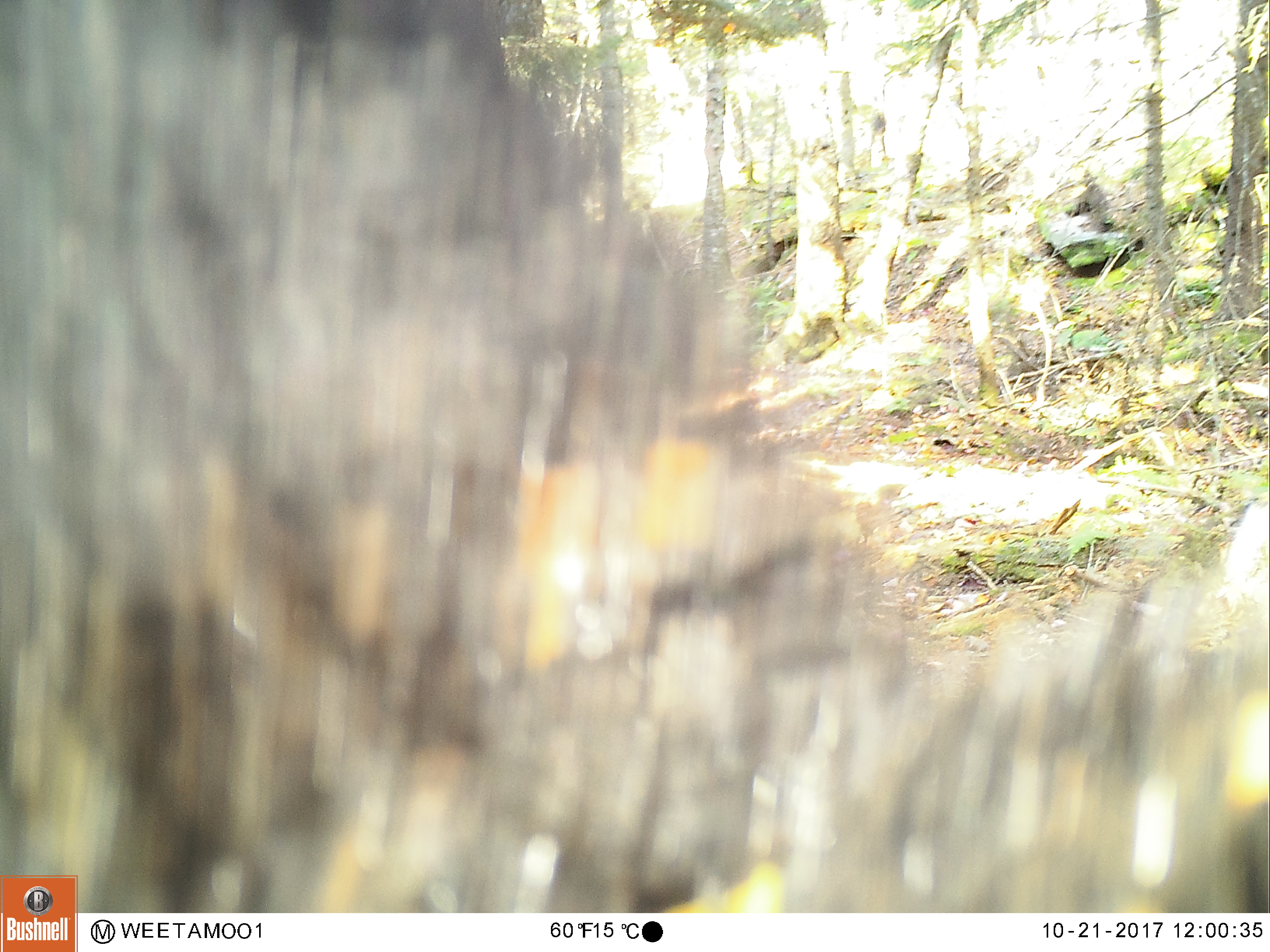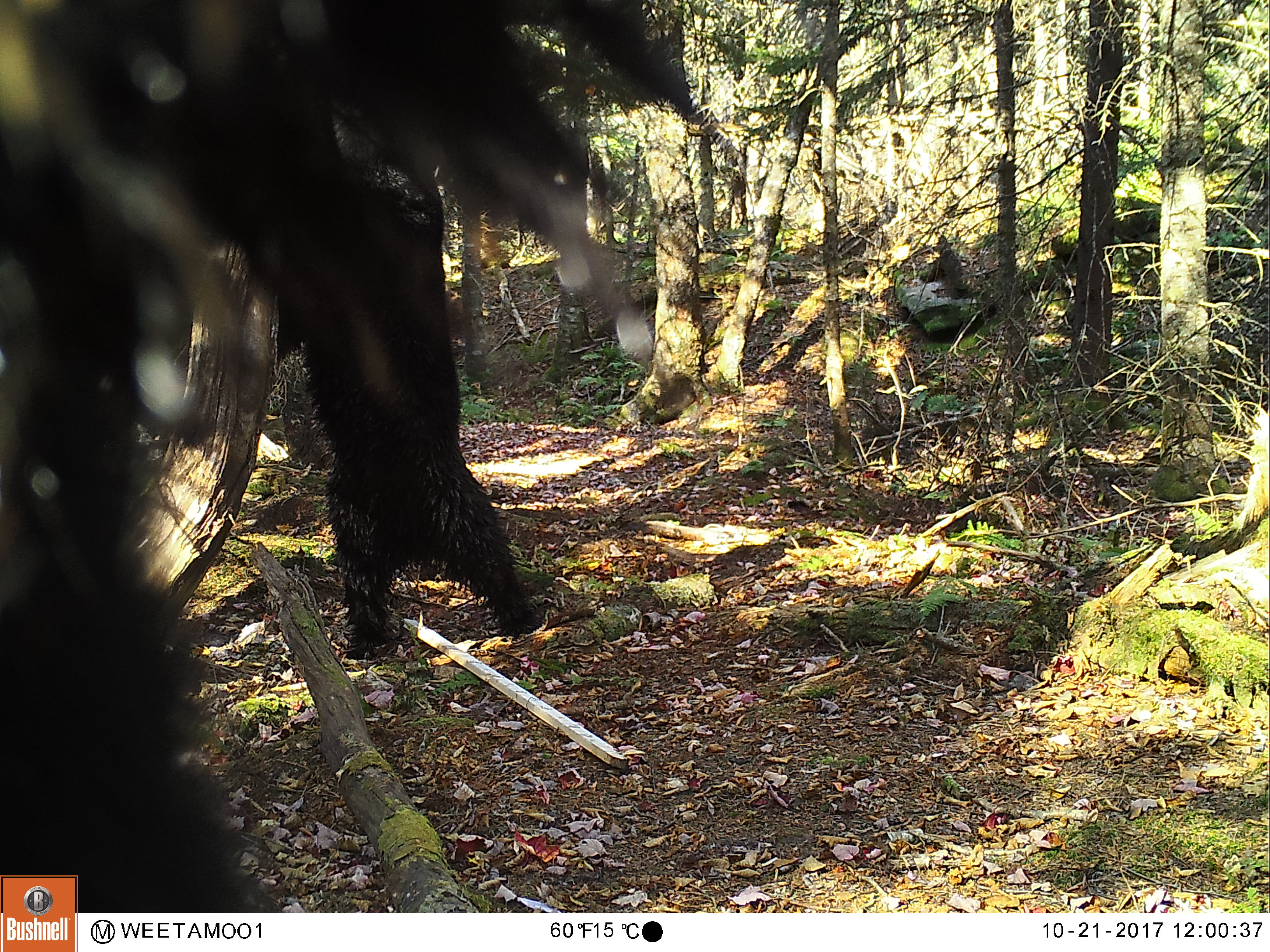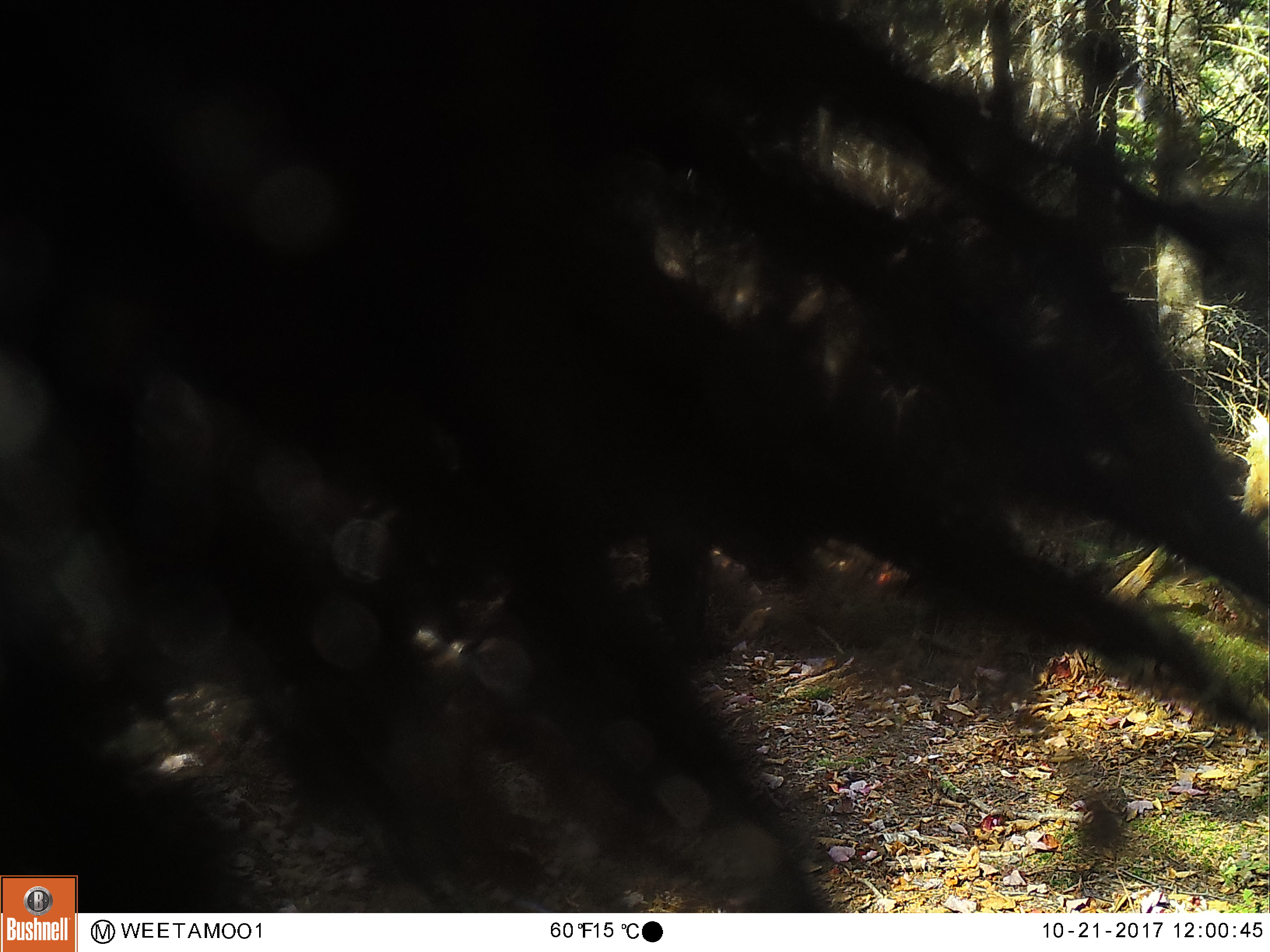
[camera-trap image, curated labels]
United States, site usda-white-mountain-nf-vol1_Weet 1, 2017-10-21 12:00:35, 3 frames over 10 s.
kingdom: Animalia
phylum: Chordata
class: Mammalia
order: Carnivora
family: Ursidae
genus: Ursus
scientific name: Ursus americanus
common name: black bear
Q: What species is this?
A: Black bear (Ursus americanus).